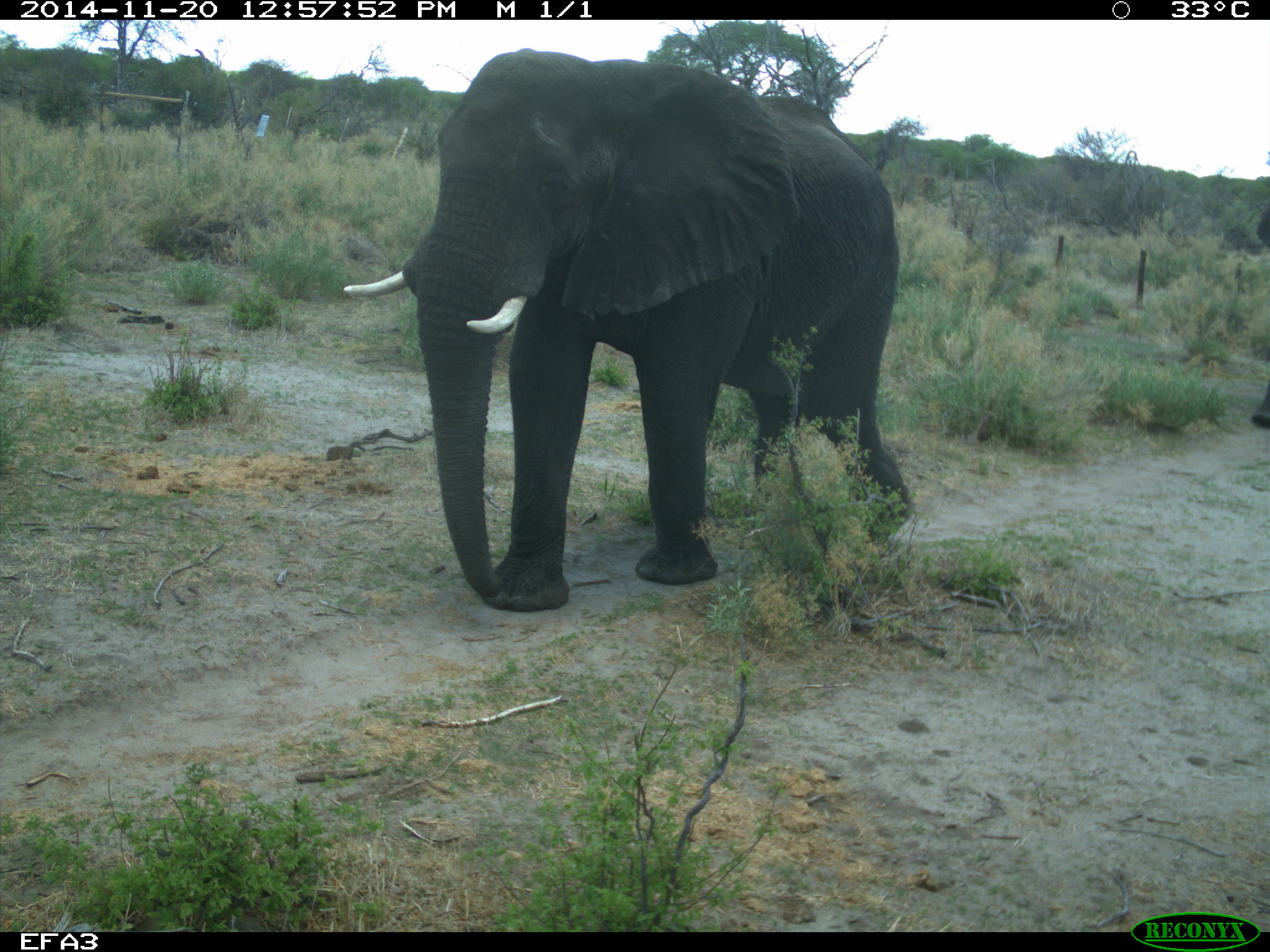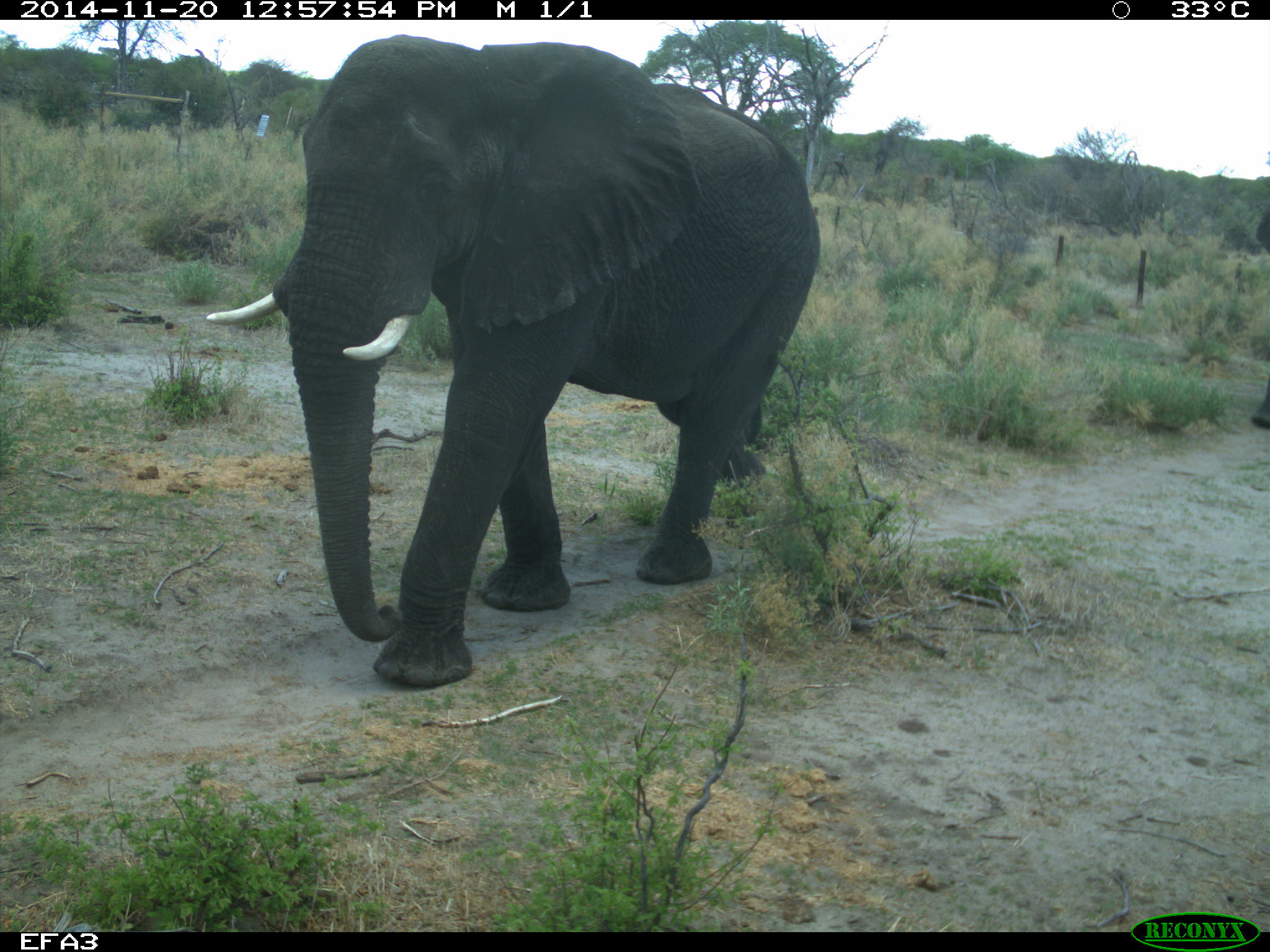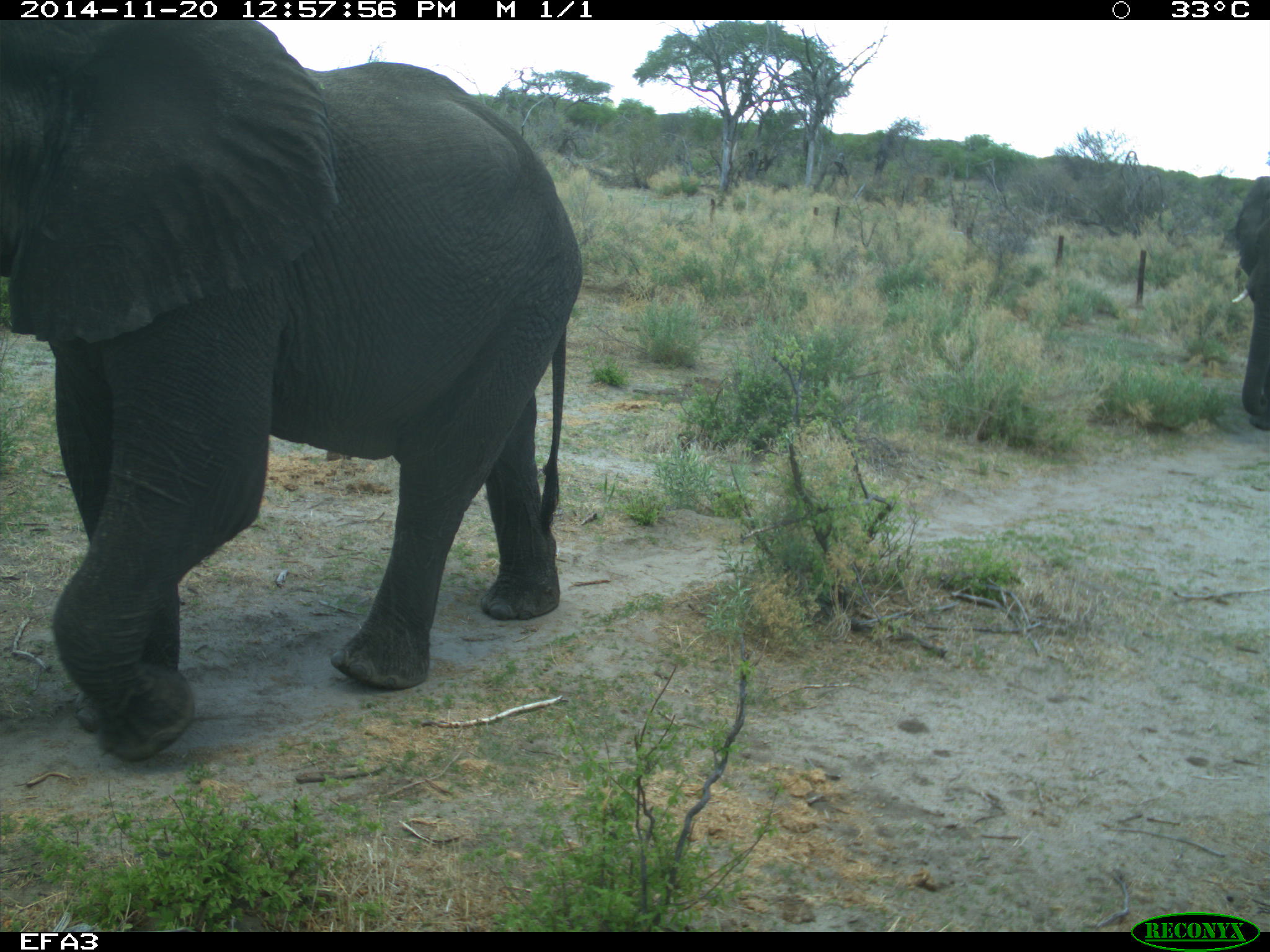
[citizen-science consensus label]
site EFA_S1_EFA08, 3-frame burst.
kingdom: Animalia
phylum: Chordata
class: Mammalia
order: Proboscidea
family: Elephantidae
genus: Loxodonta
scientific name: Loxodonta africana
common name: african bush elephant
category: elephant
Elephant (african bush elephant) (Loxodonta africana), count 1. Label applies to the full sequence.